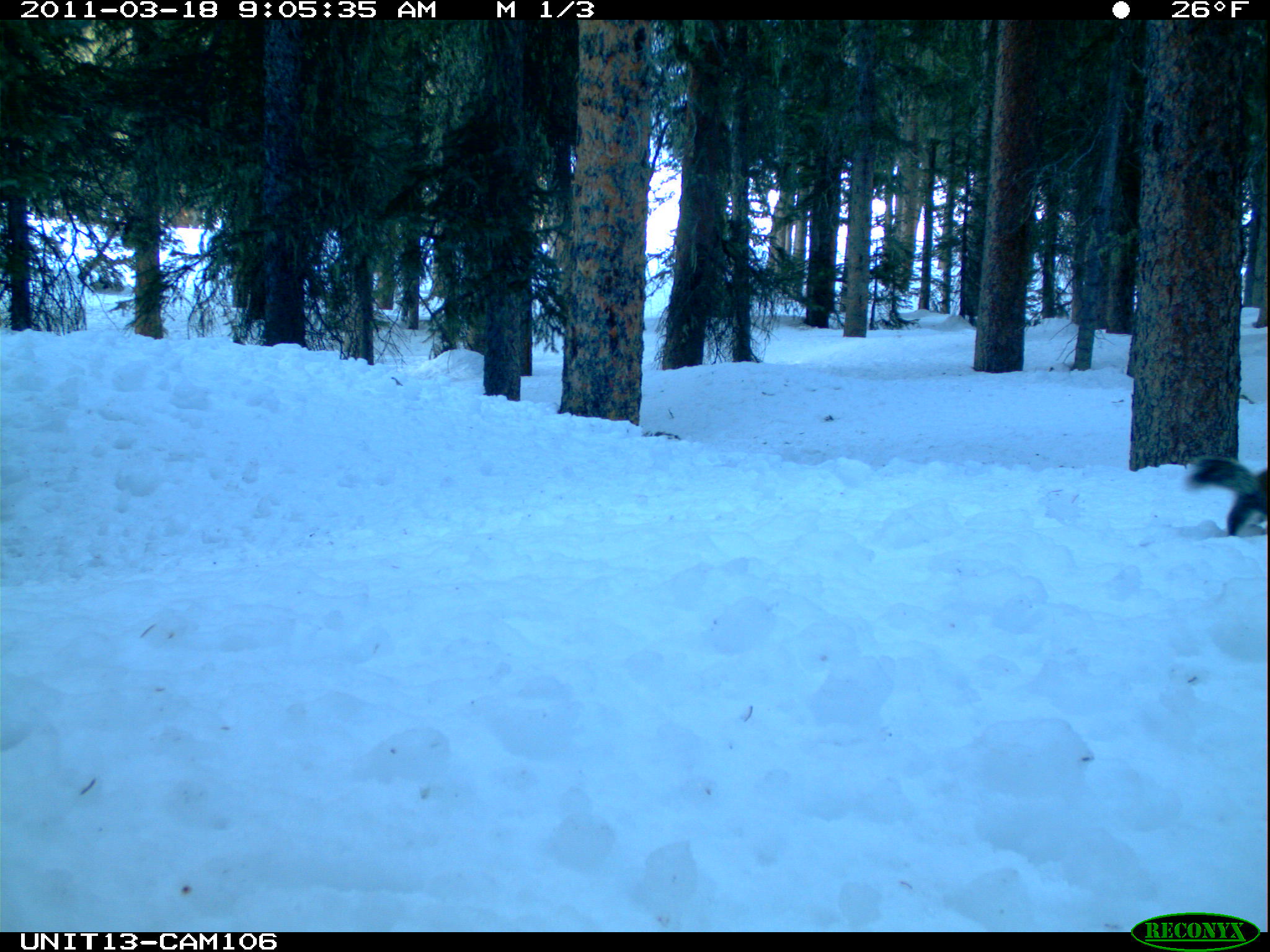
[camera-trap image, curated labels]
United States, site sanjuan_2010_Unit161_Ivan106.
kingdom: Animalia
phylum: Chordata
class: Mammalia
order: Rodentia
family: Sciuridae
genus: Tamiasciurus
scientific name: Tamiasciurus hudsonicus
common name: american red squirrel